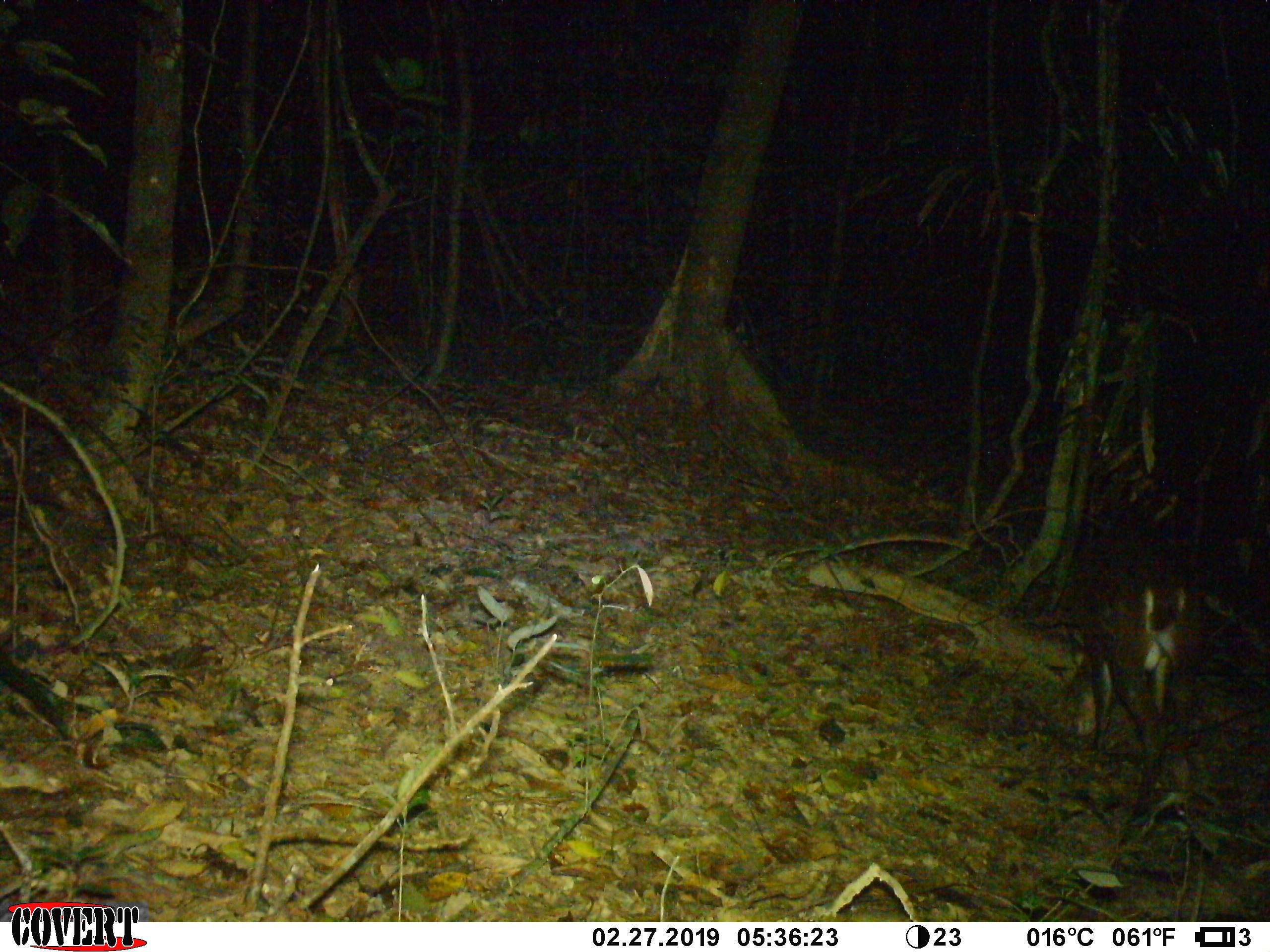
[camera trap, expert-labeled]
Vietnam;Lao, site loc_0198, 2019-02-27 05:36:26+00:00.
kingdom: Animalia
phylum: Chordata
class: Mammalia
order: Artiodactyla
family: Cervidae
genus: Muntiacus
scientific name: Muntiacus vuquangensis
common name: large-antlered muntjac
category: large antlered muntjac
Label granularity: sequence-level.